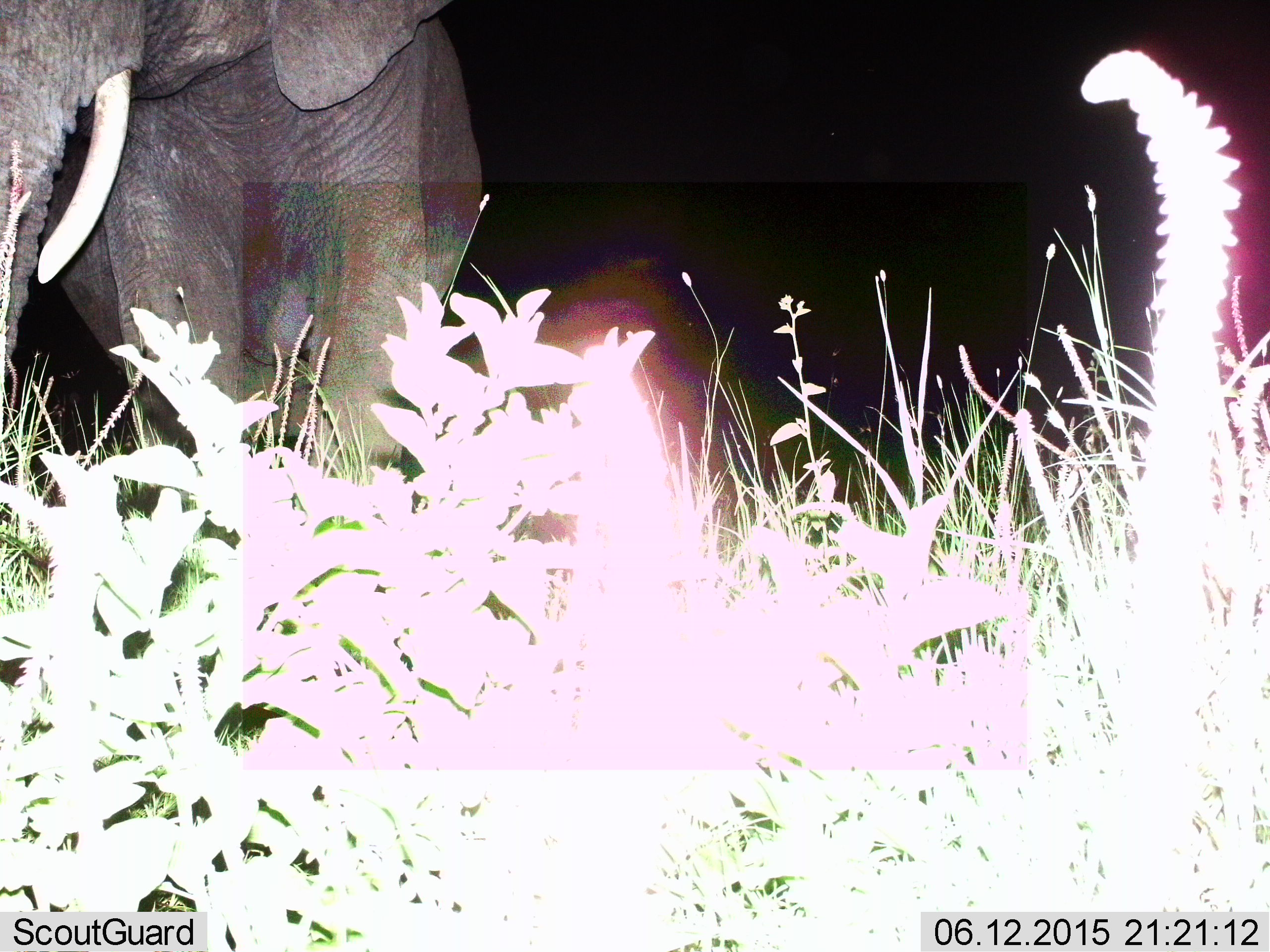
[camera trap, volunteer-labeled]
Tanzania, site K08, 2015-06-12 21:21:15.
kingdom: Animalia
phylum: Chordata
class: Mammalia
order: Proboscidea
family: Elephantidae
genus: Loxodonta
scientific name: Loxodonta africana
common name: african bush elephant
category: elephant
Elephant (african bush elephant) (Loxodonta africana), count 1. Behavior (volunteer vote fractions): standing 60%, resting 0%, moving 40%, interacting 0%. Young present (vote fraction): 0%. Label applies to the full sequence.